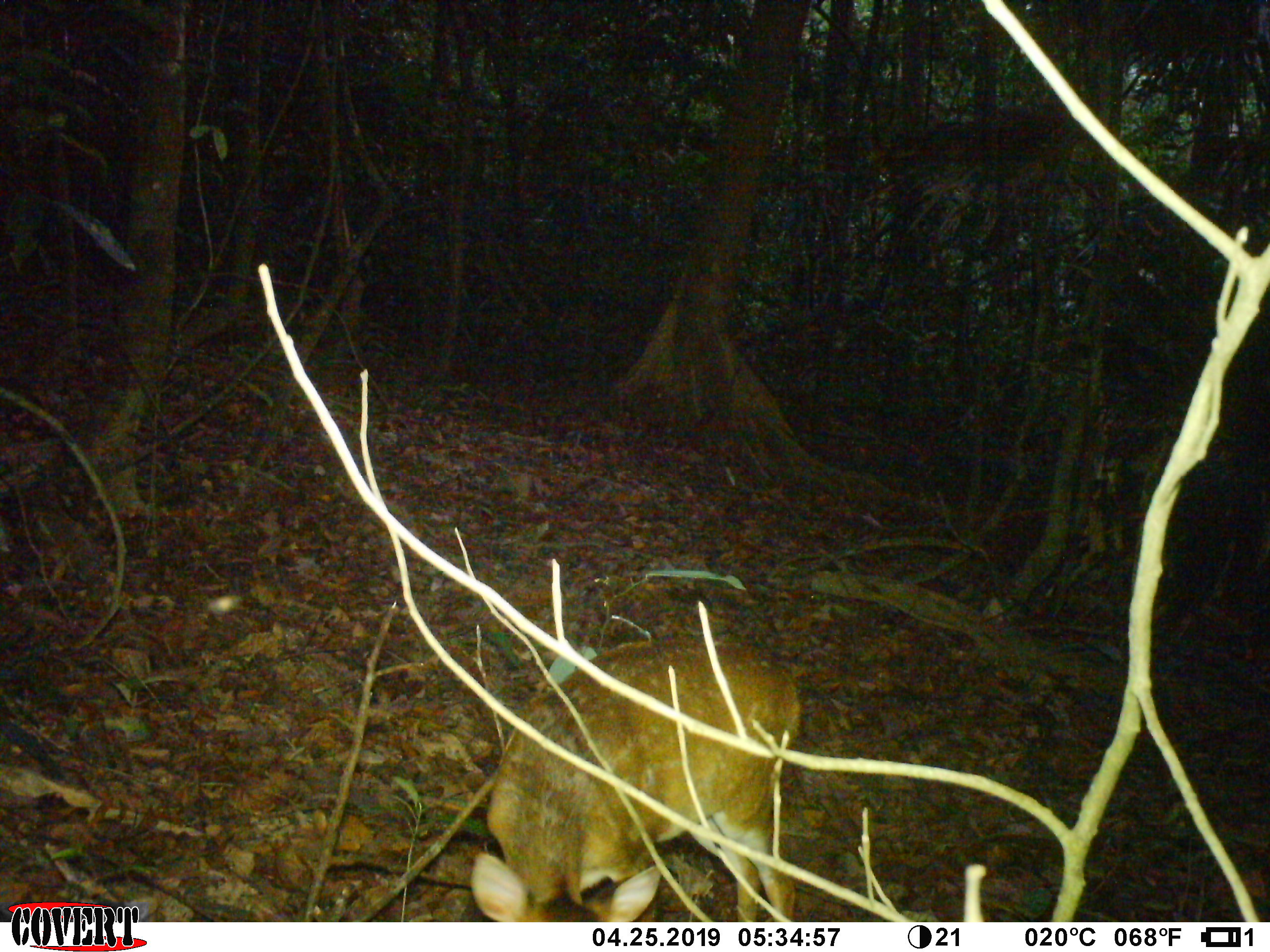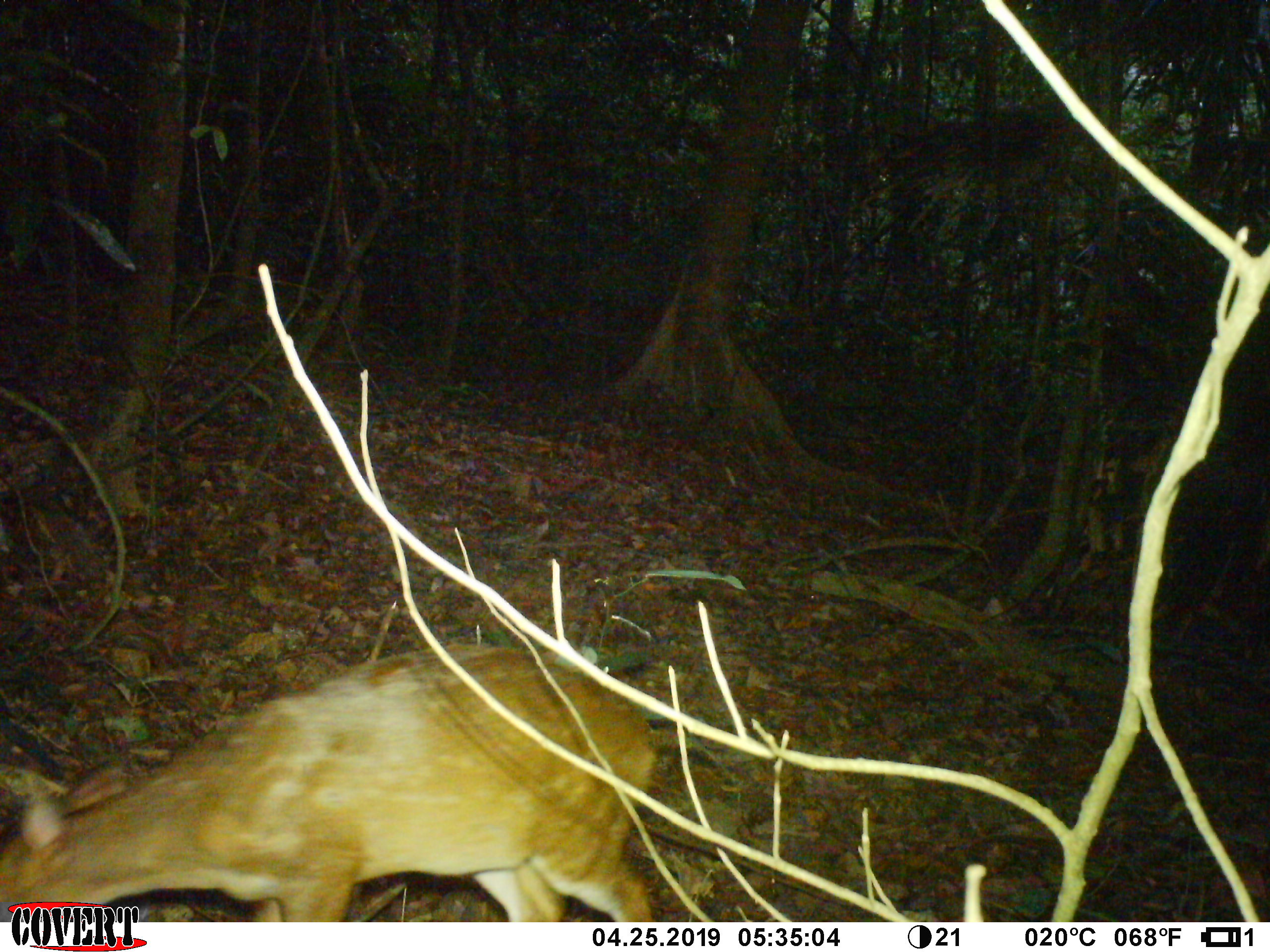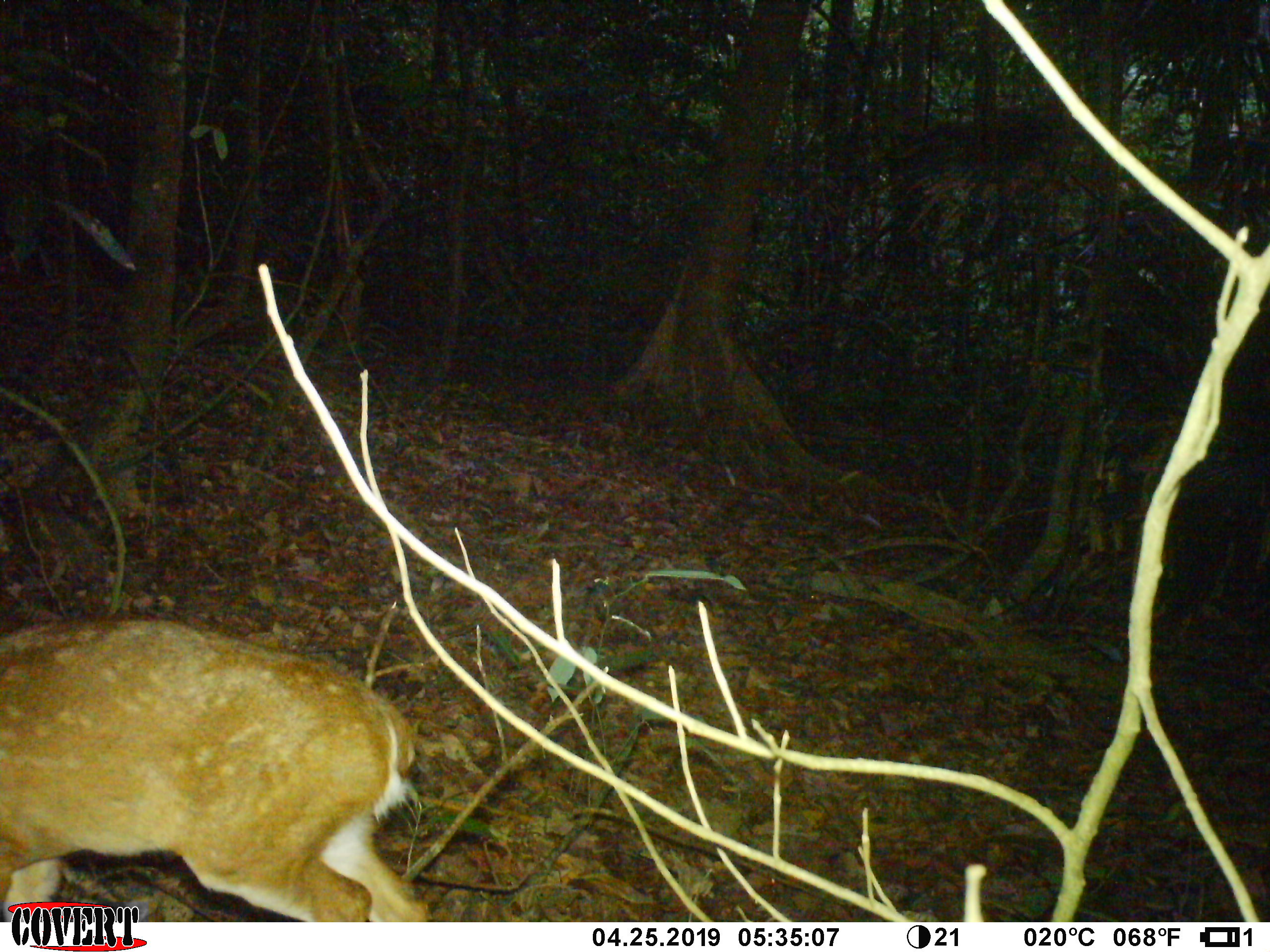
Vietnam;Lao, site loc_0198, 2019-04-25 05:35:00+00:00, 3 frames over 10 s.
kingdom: Animalia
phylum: Chordata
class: Mammalia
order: Artiodactyla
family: Cervidae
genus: Muntiacus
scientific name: Muntiacus vuquangensis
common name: large-antlered muntjac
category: large antlered muntjac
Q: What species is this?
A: Large antlered muntjac (large-antlered muntjac) (Muntiacus vuquangensis).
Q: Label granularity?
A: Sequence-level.